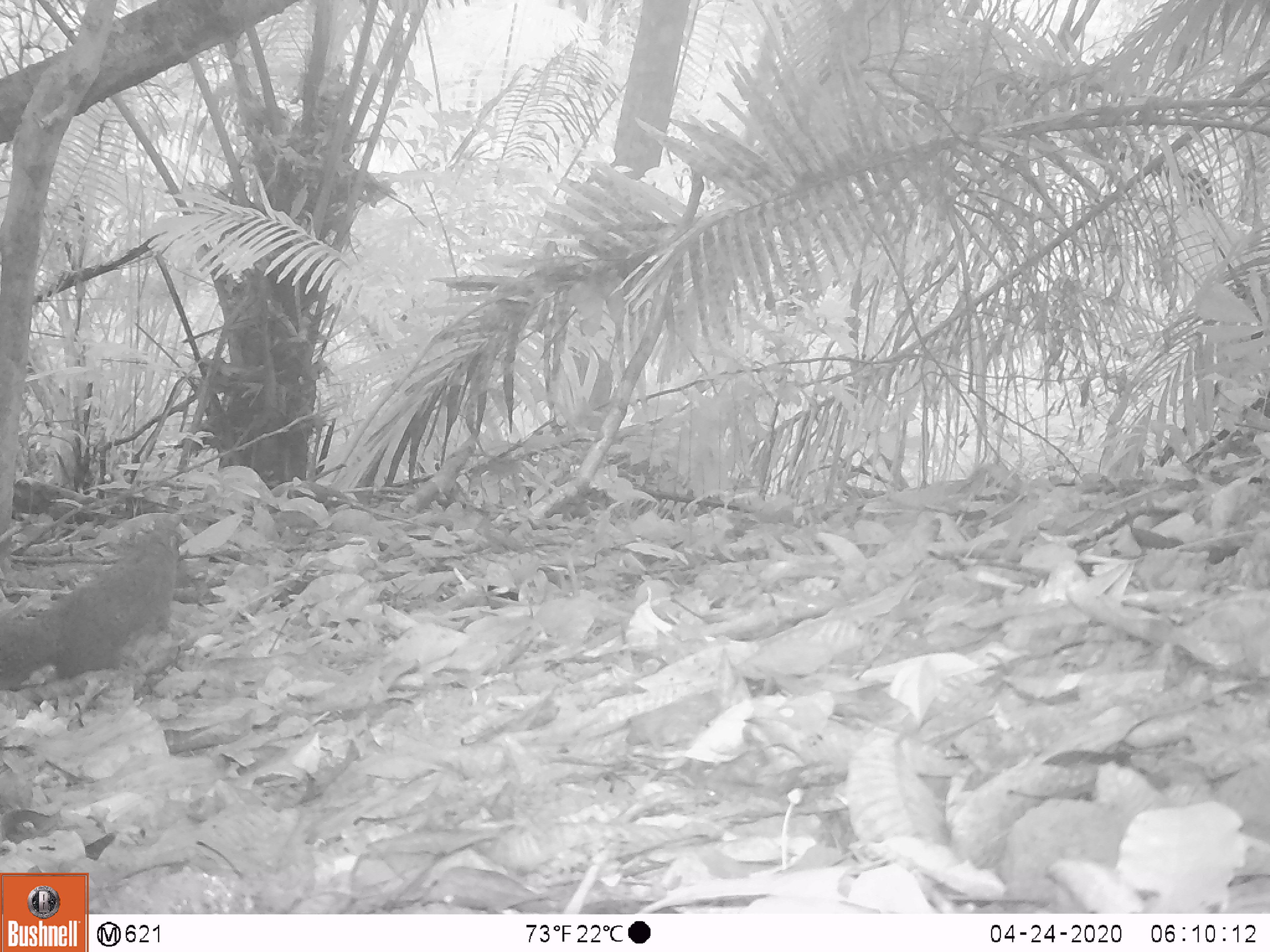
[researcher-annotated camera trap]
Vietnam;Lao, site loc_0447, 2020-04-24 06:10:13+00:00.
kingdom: Animalia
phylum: Chordata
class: Mammalia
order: Rodentia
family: Sciuridae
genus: Callosciurus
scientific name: Callosciurus erythraeus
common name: pallas's squirrel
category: pallass squirrel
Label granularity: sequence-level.